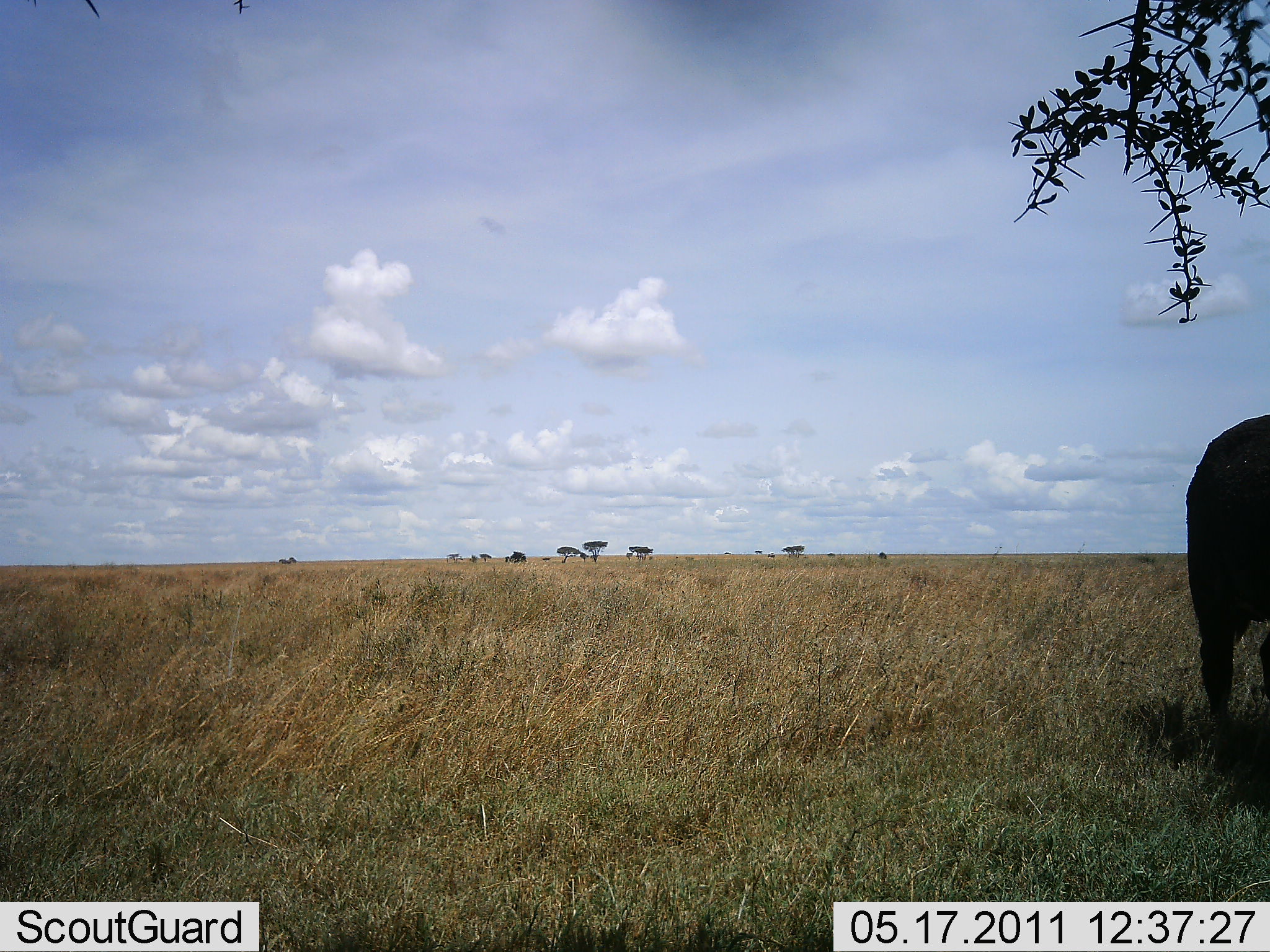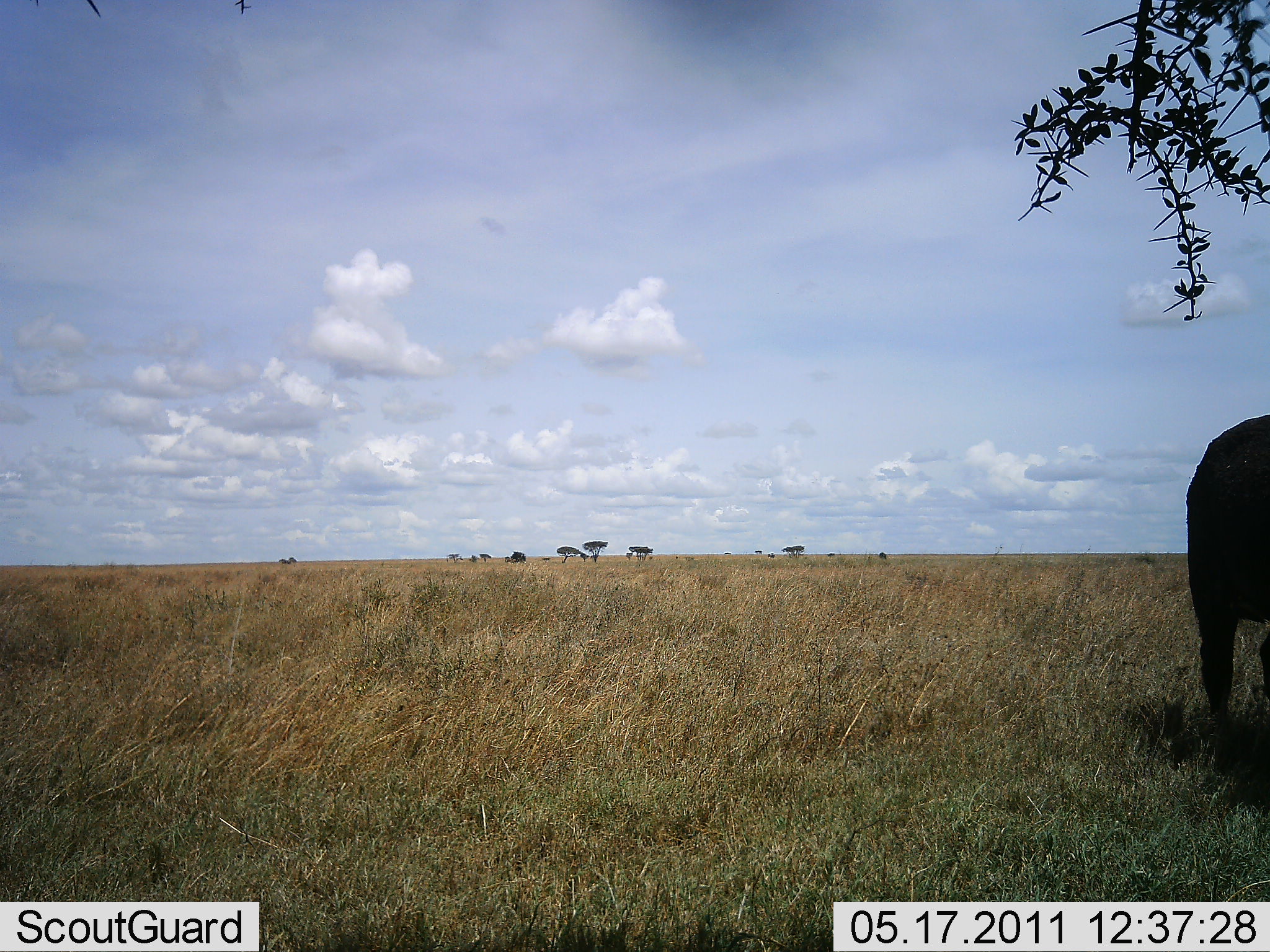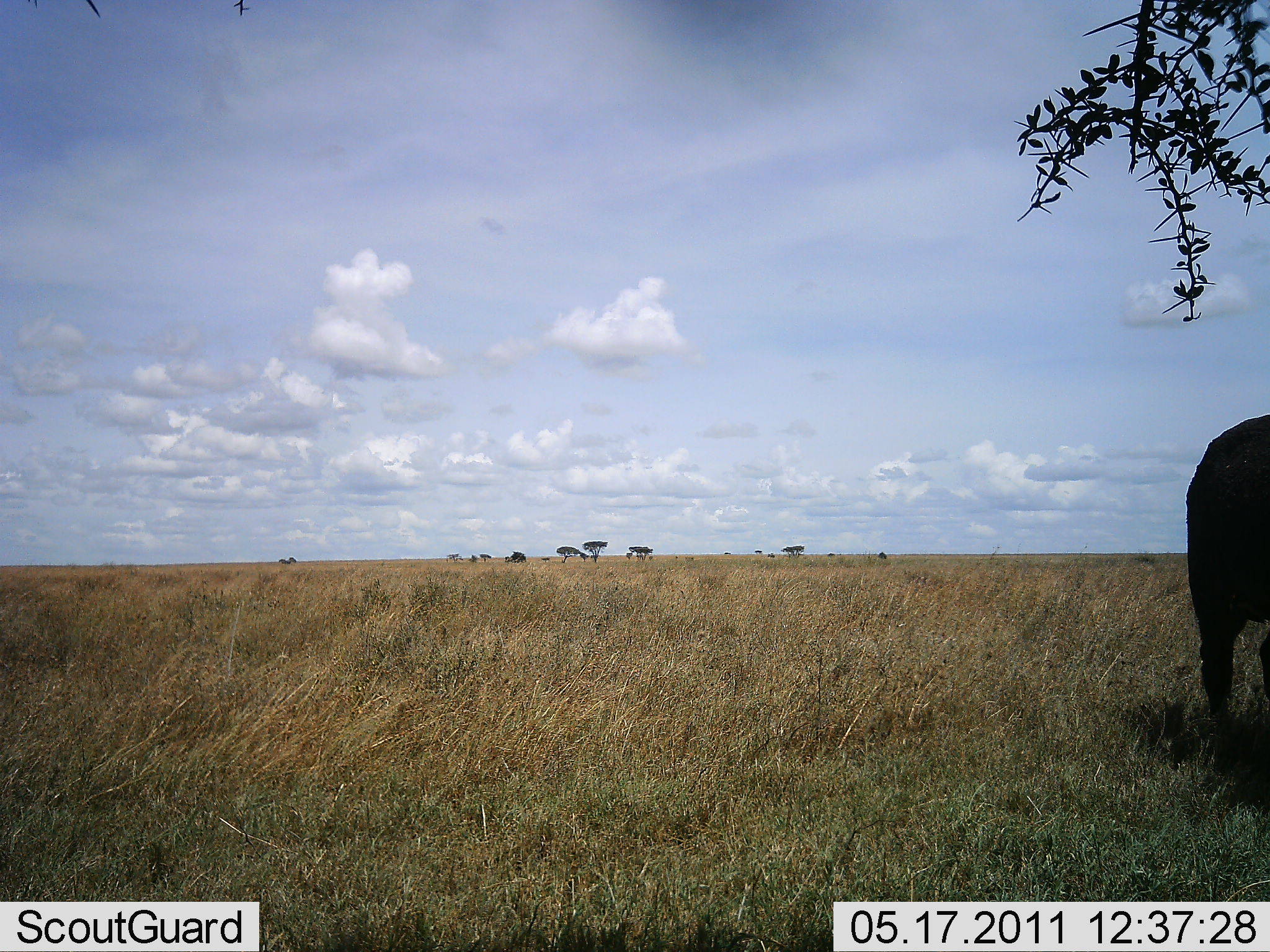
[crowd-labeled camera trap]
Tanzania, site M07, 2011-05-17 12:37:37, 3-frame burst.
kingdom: Animalia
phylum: Chordata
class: Mammalia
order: Artiodactyla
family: Bovidae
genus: Connochaetes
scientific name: Connochaetes taurinus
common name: blue wildebeest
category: wildebeest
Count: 1.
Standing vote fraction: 100%.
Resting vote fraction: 12%.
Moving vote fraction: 0%.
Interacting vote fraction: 0%.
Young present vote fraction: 0%.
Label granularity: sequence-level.